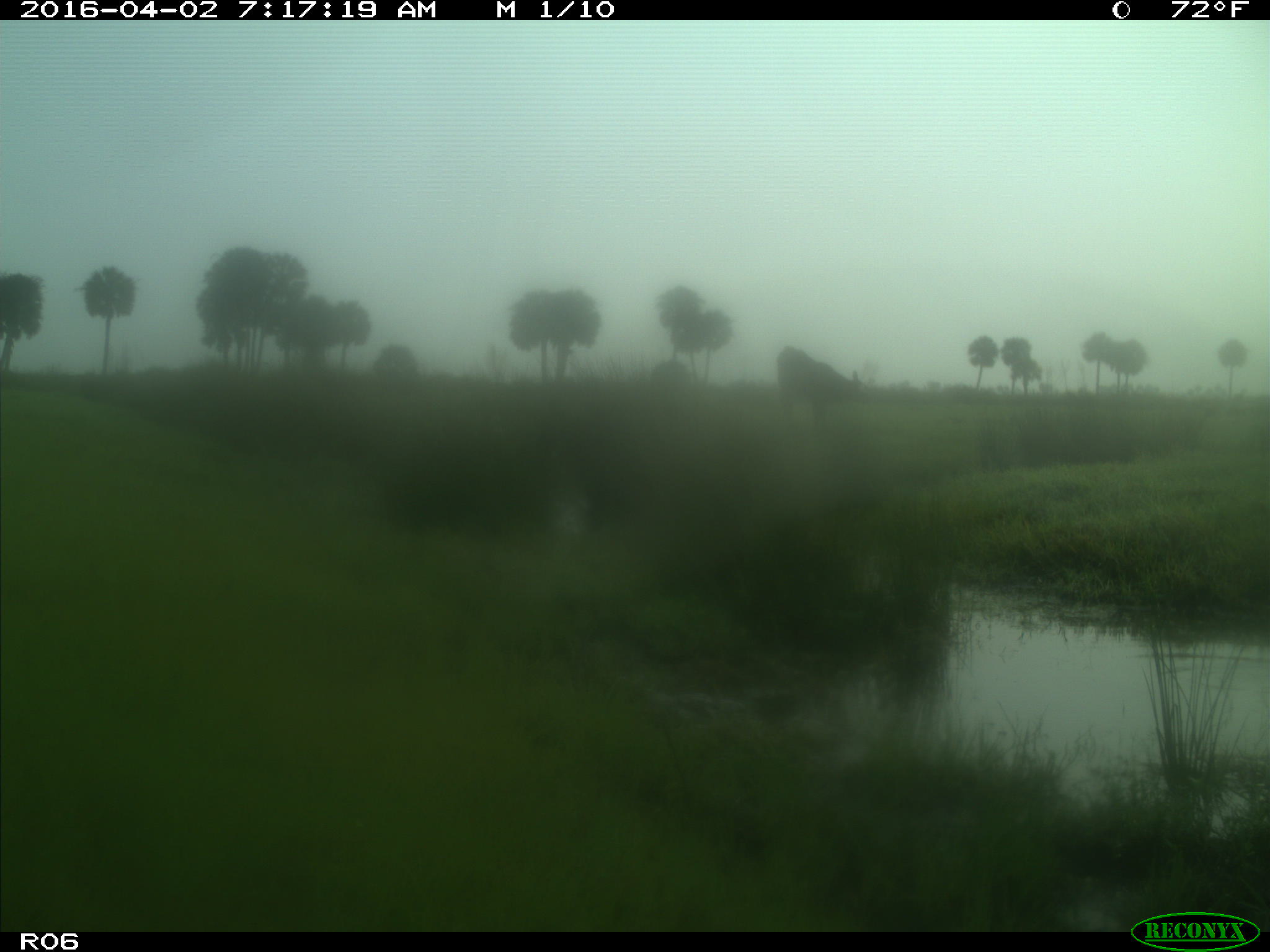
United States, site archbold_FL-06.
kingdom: Animalia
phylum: Chordata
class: Mammalia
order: Artiodactyla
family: Bovidae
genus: Bos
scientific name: Bos taurus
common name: domestic cow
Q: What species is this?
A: Bos taurus (domestic cow).